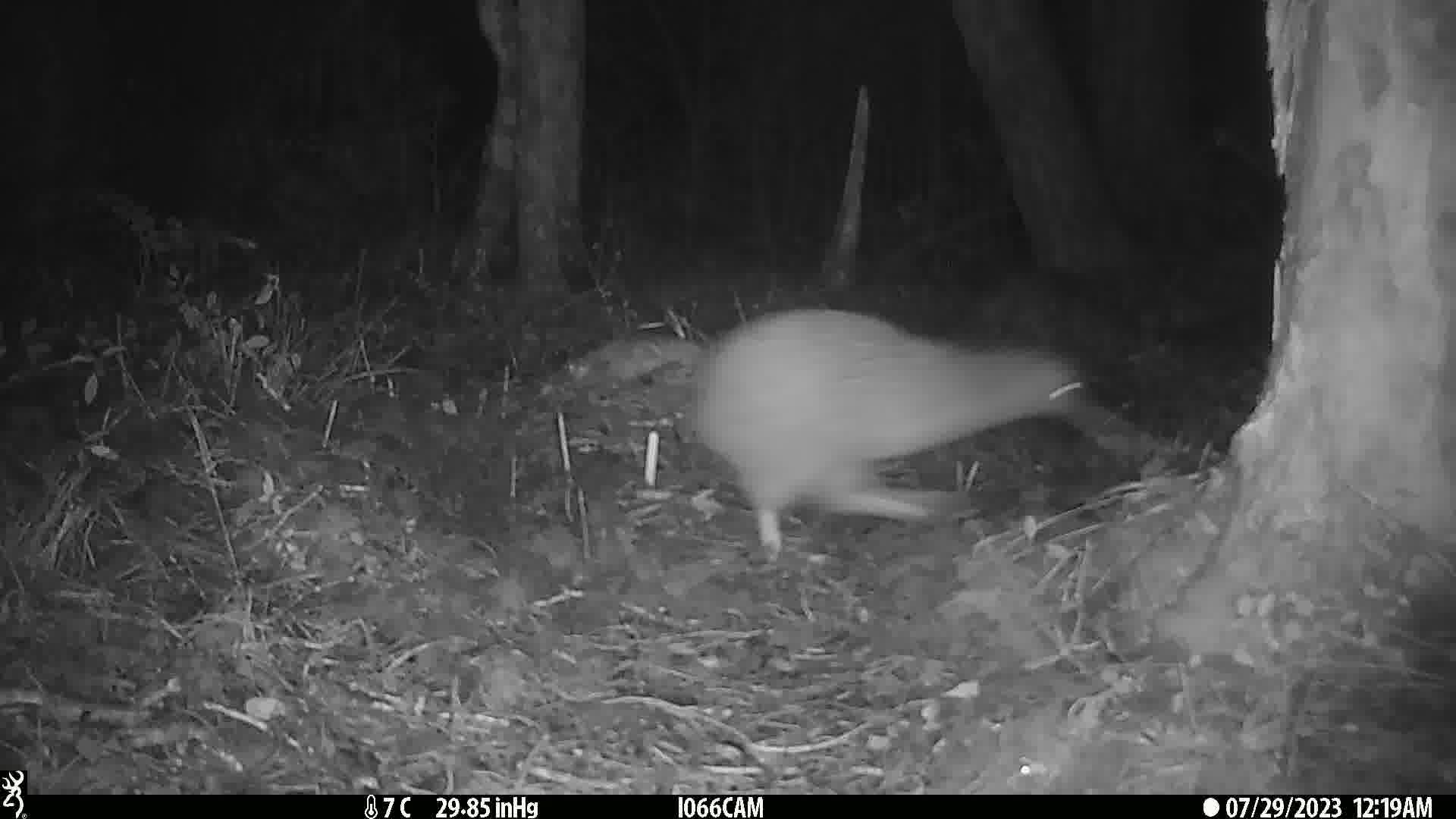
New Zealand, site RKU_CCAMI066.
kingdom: Animalia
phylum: Chordata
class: Aves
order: Apterygiformes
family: Apterygidae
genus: Apteryx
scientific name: Apteryx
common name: kiwi